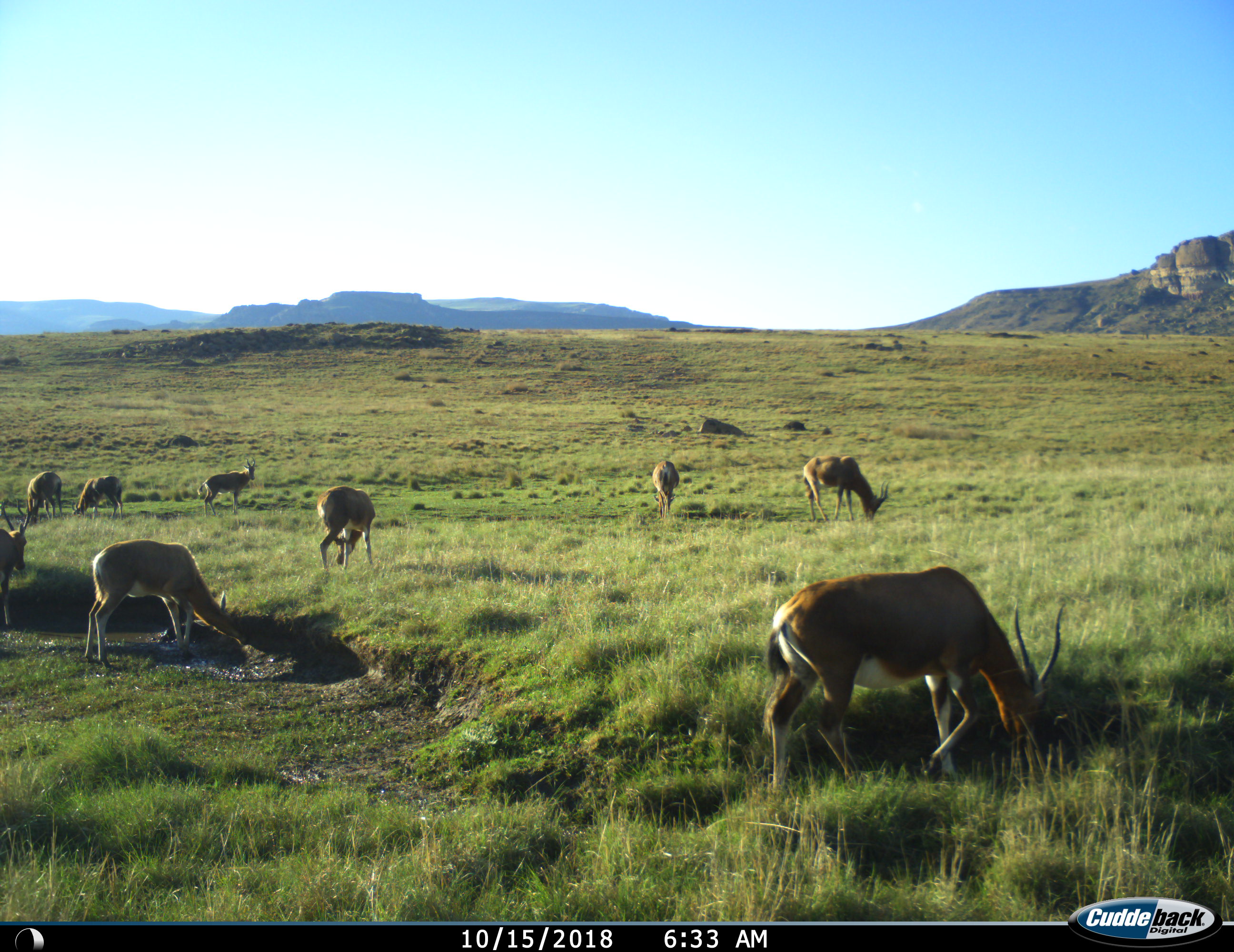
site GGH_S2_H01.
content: unidentified animal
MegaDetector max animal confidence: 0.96